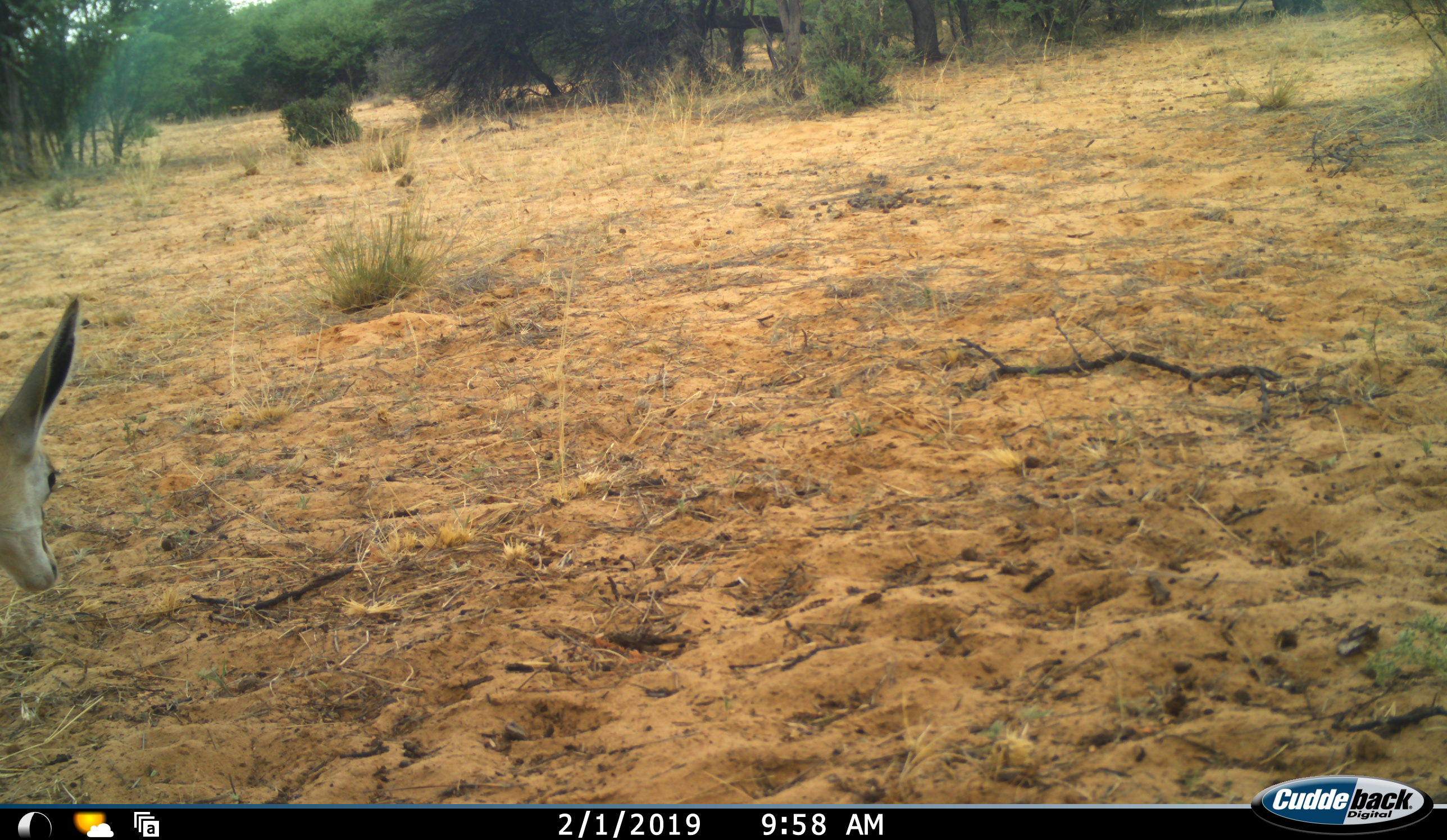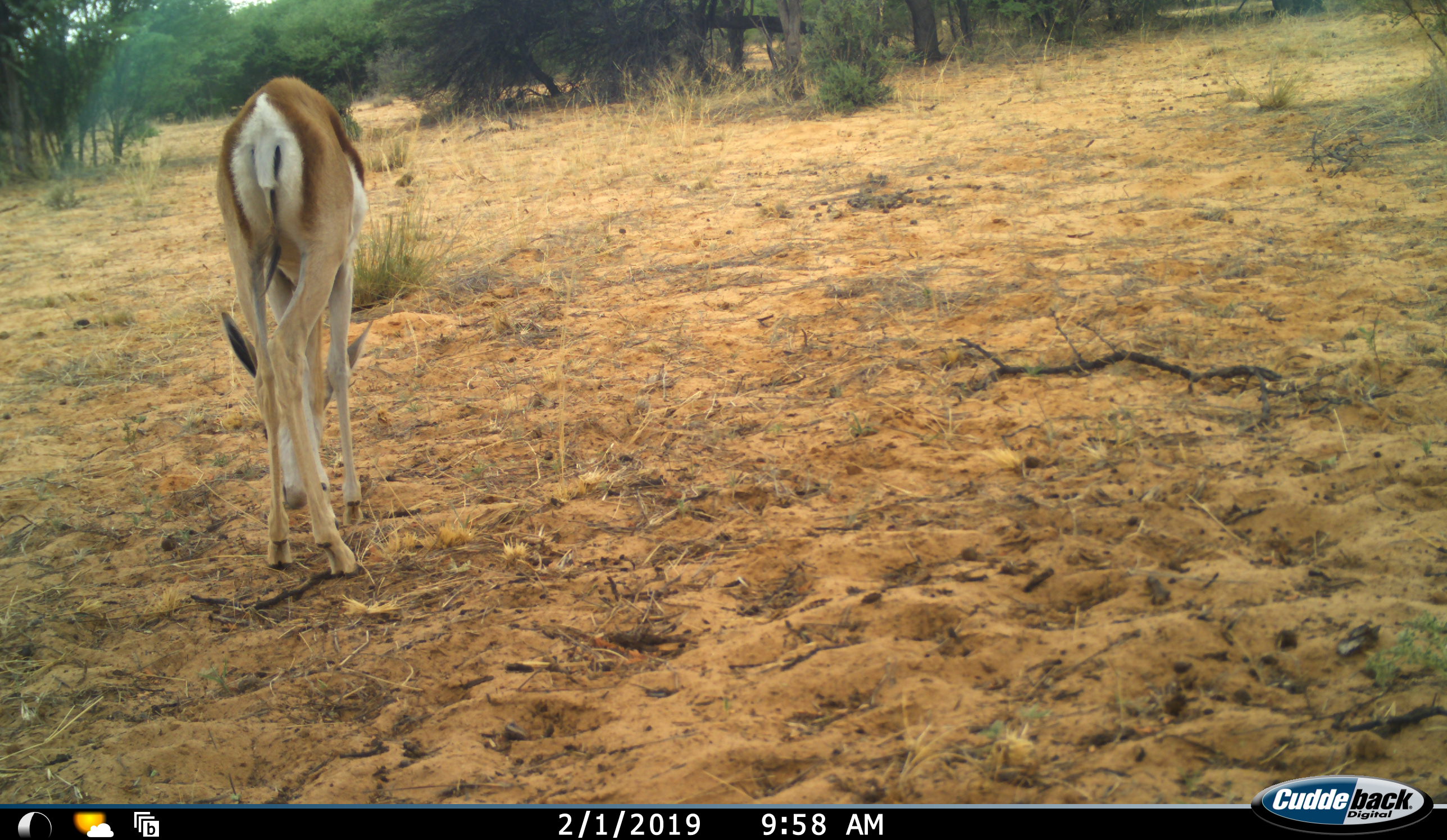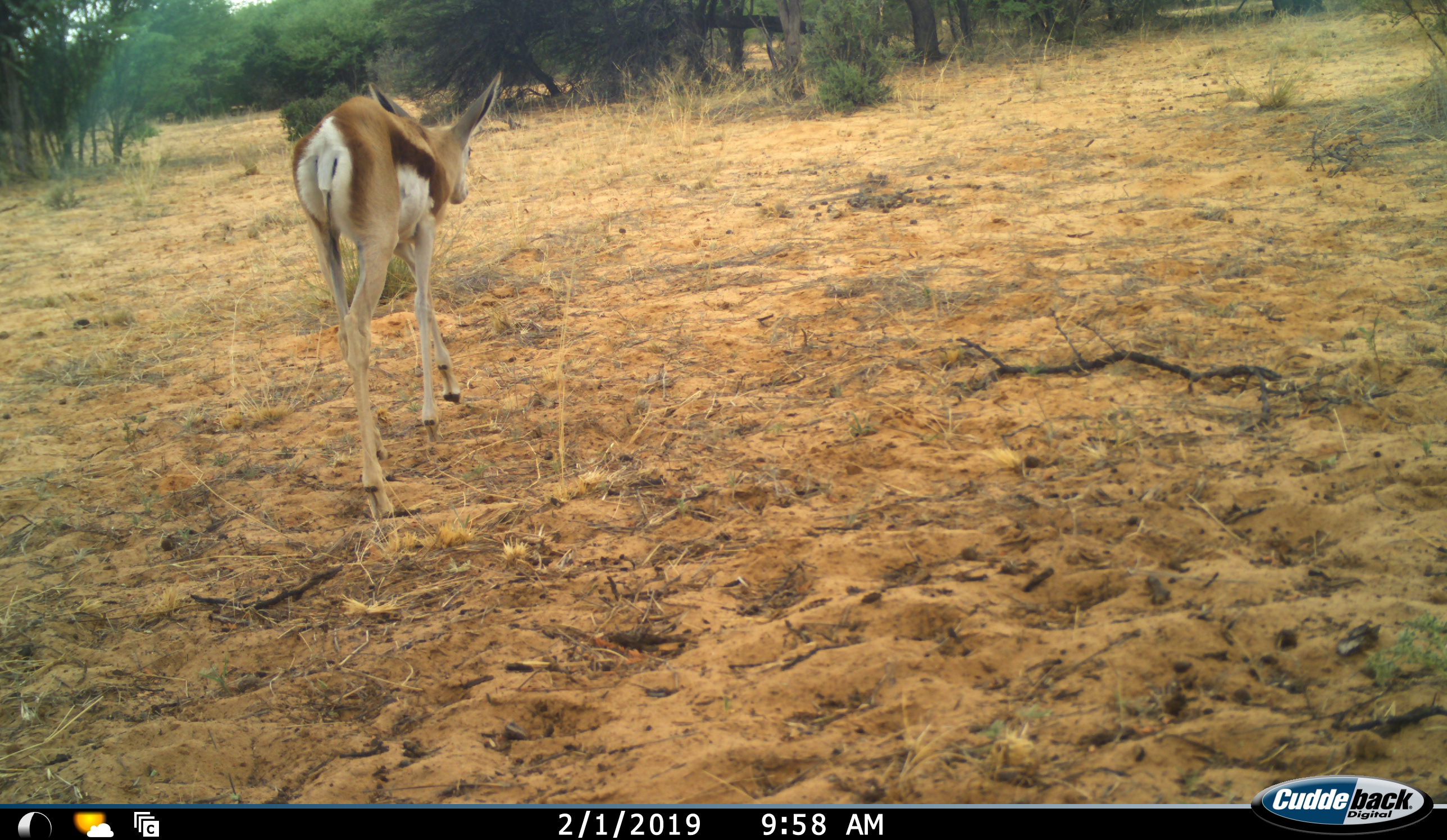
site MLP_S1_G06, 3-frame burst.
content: unidentified animal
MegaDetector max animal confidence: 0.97